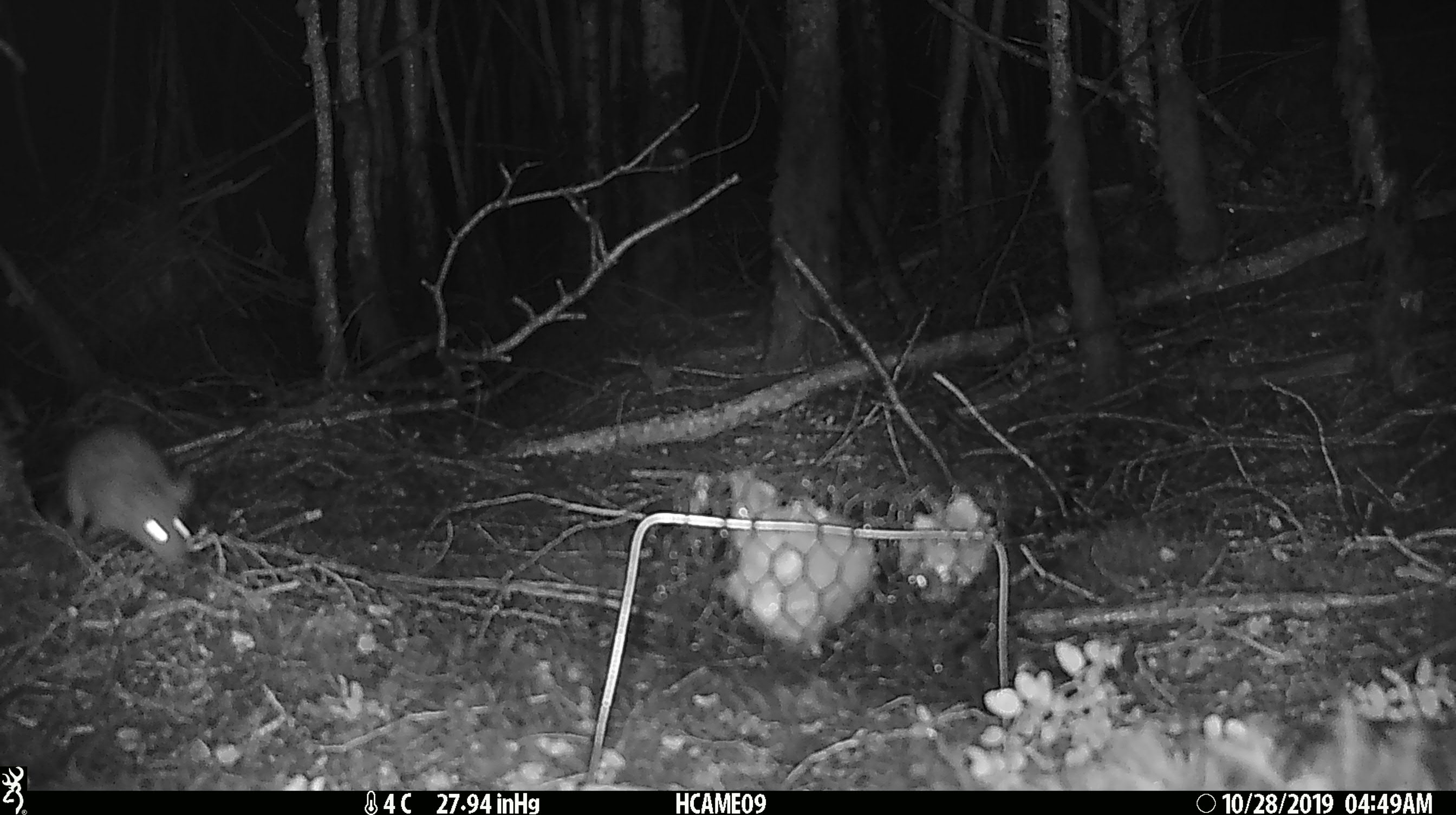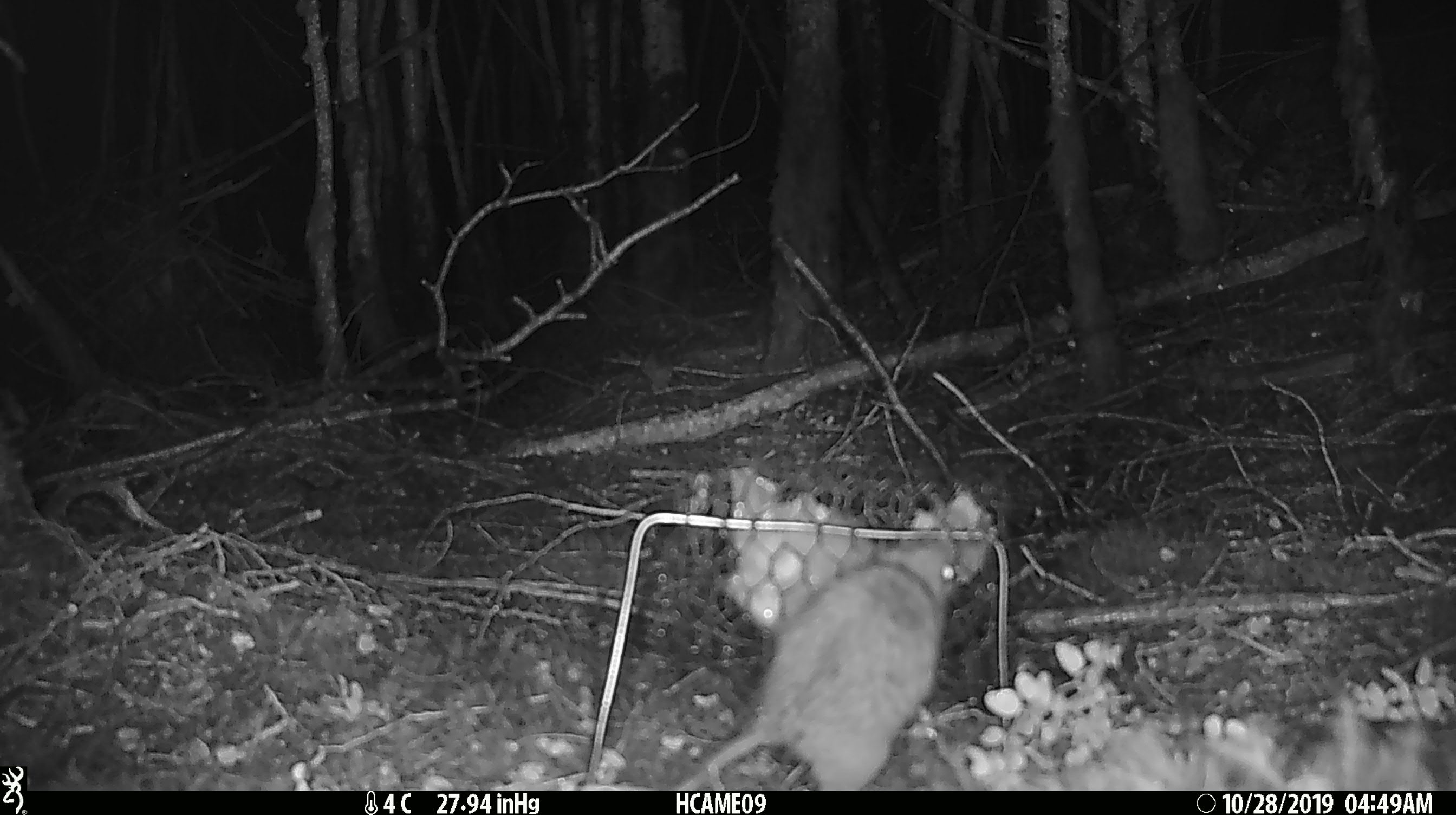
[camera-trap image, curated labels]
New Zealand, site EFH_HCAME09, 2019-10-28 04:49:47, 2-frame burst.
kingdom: Animalia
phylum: Chordata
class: Mammalia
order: Rodentia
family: Muridae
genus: Rattus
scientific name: Rattus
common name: rat